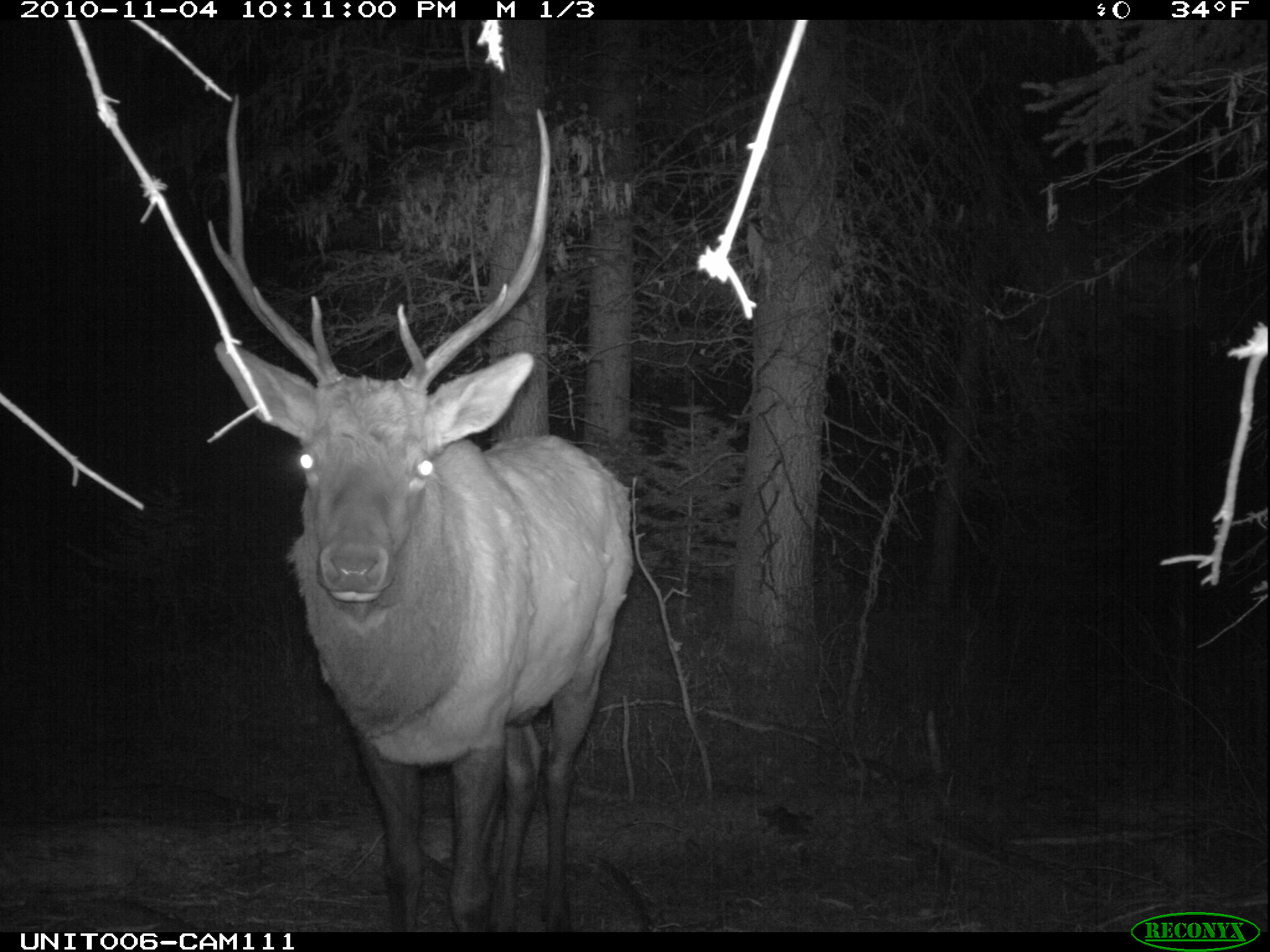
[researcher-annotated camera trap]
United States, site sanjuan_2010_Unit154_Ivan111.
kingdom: Animalia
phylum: Chordata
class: Mammalia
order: Artiodactyla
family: Cervidae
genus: Cervus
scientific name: Cervus elaphus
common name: red deer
Cervus elaphus (red deer).